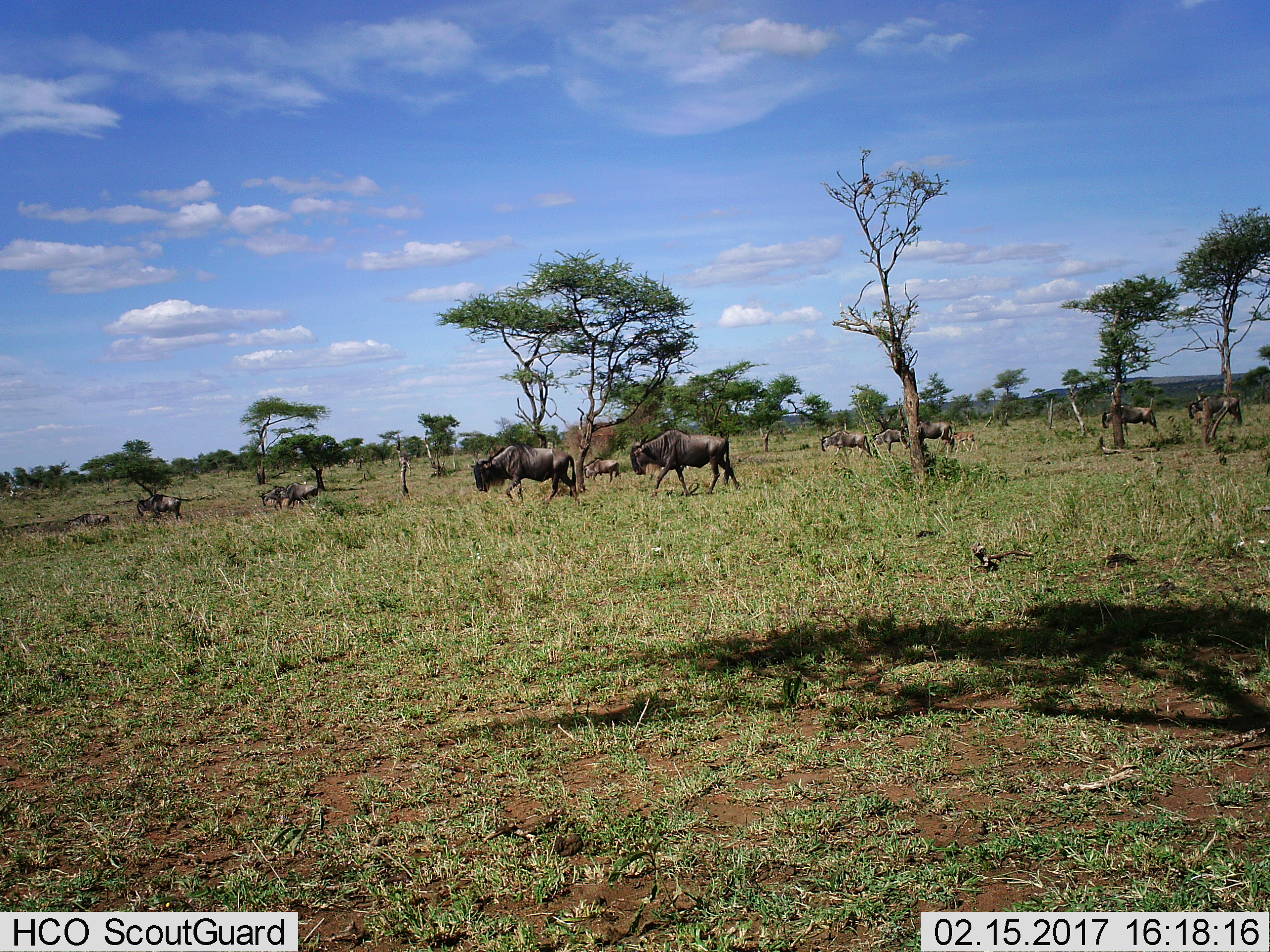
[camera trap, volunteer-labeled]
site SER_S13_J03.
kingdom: Animalia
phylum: Chordata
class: Mammalia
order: Artiodactyla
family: Bovidae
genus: Connochaetes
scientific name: Connochaetes taurinus taurinus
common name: blue wildebeest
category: wildebeestblue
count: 11-50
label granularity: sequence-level